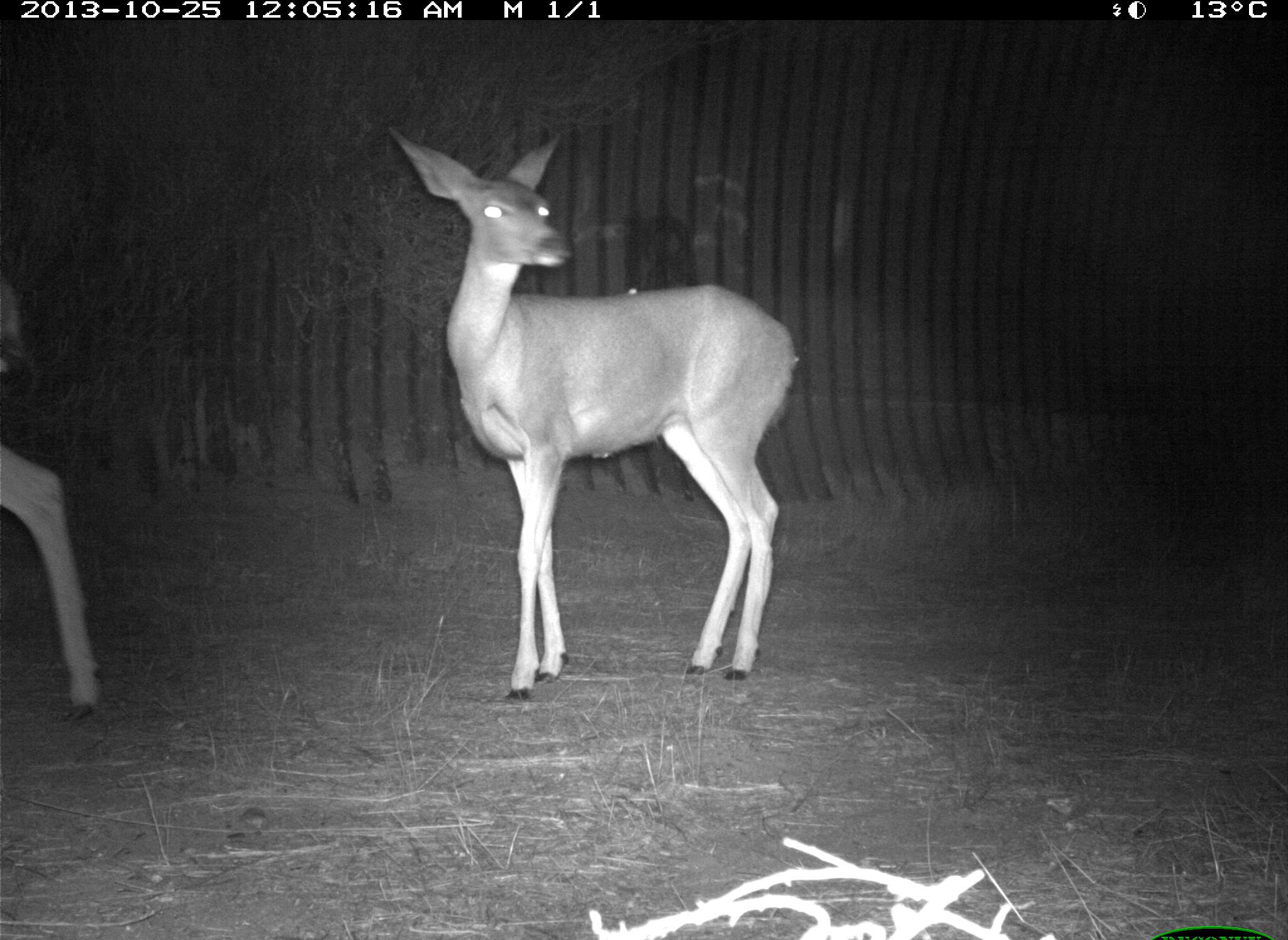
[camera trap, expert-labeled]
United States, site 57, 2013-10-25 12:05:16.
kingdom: Animalia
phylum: Chordata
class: Mammalia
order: Artiodactyla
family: Cervidae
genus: Odocoileus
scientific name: Odocoileus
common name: deer